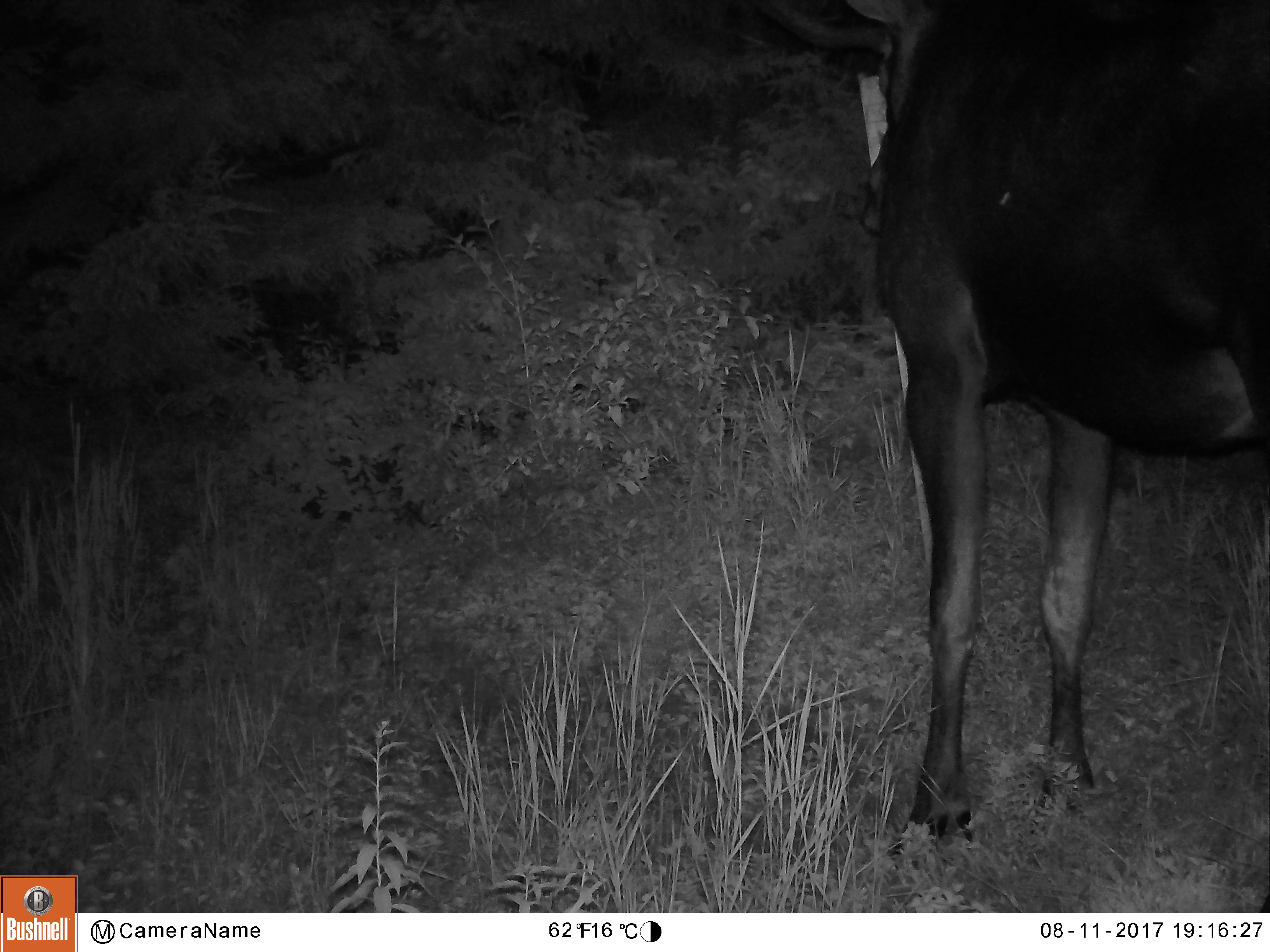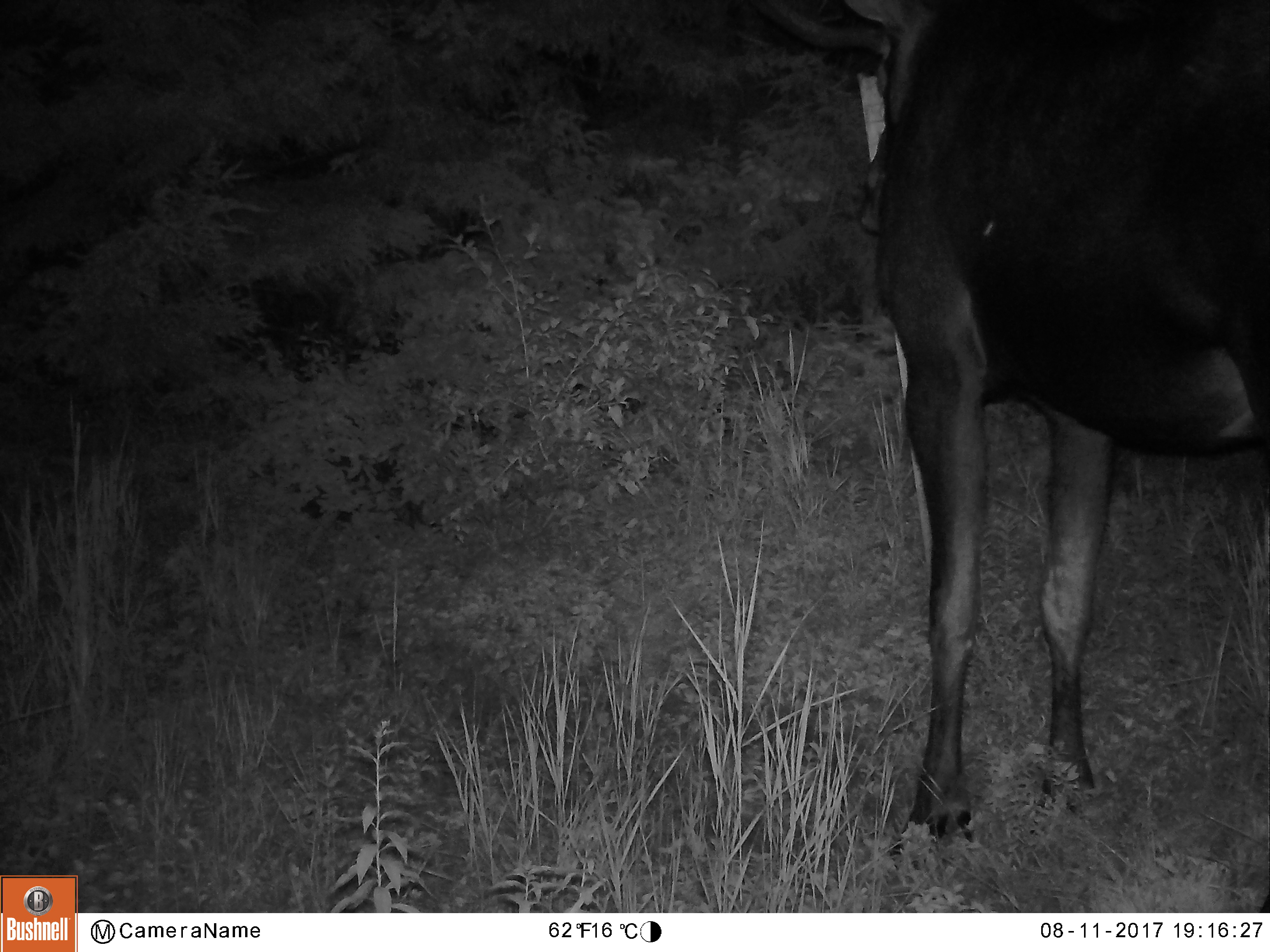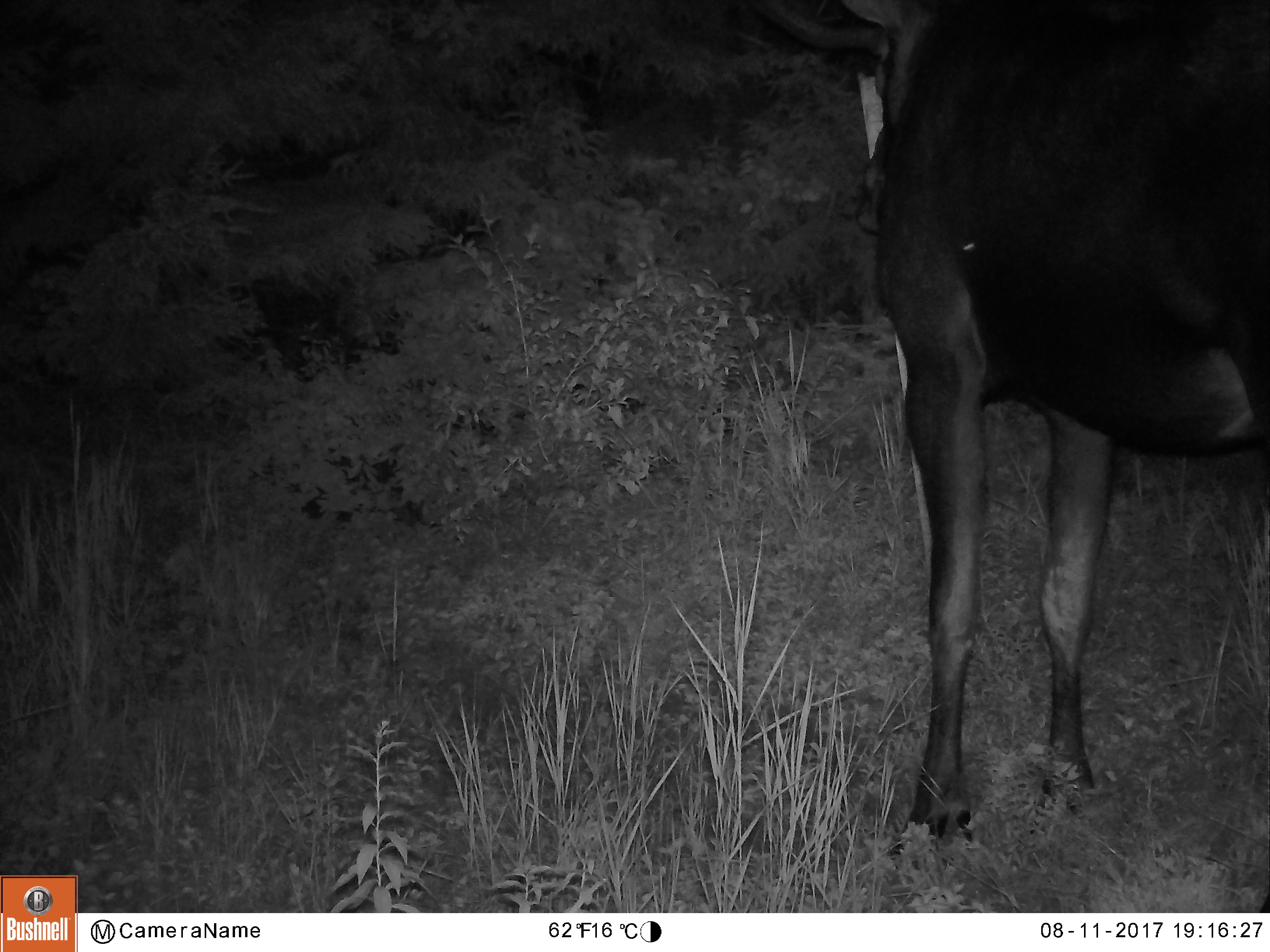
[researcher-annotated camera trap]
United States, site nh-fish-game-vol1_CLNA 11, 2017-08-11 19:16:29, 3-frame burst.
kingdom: Animalia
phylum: Chordata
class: Mammalia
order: Artiodactyla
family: Cervidae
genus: Alces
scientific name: Alces alces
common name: moose